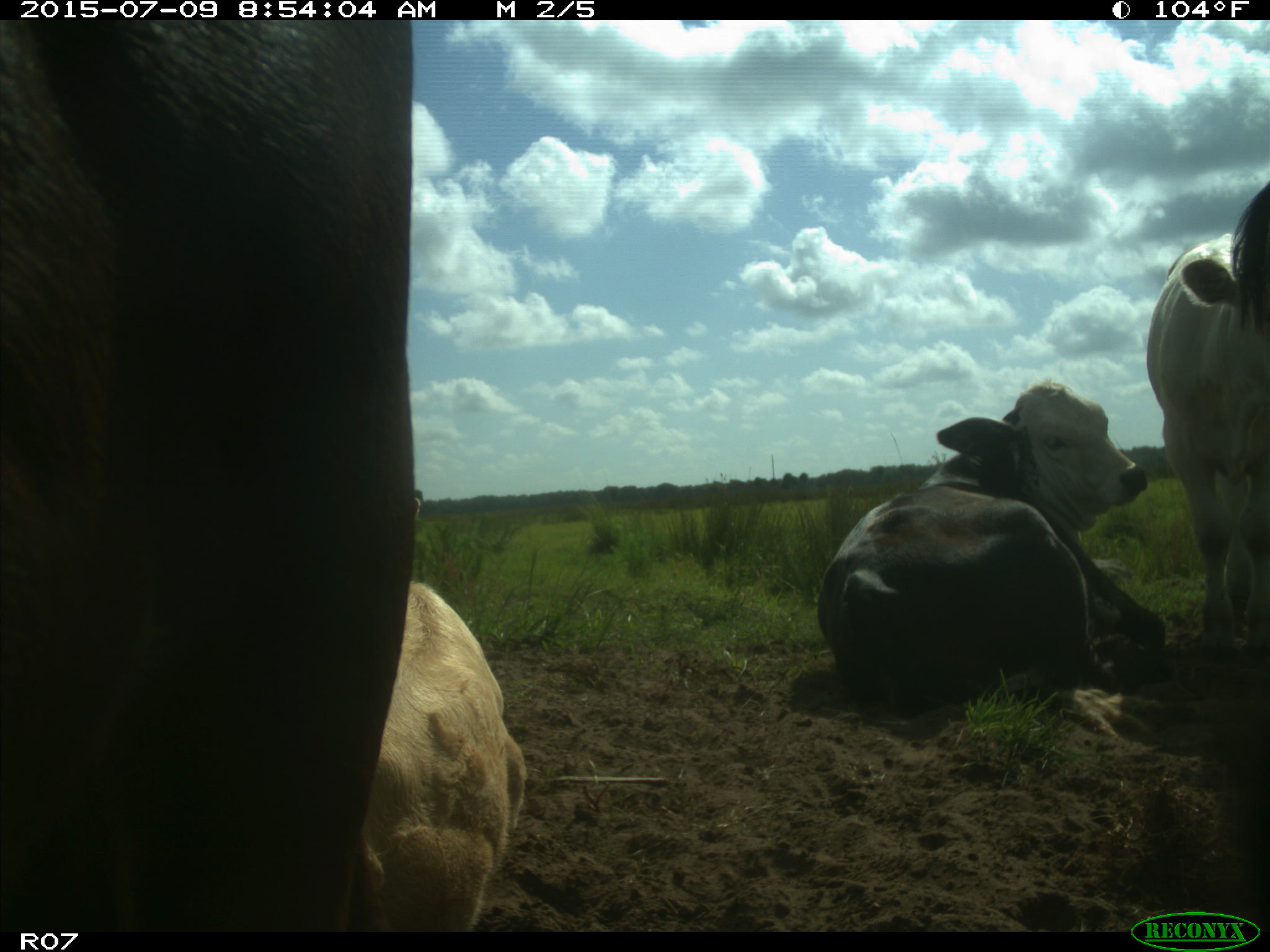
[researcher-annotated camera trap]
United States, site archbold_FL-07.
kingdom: Animalia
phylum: Chordata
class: Mammalia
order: Artiodactyla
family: Bovidae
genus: Bos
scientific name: Bos taurus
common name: domestic cow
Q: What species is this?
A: Bos taurus (domestic cow).